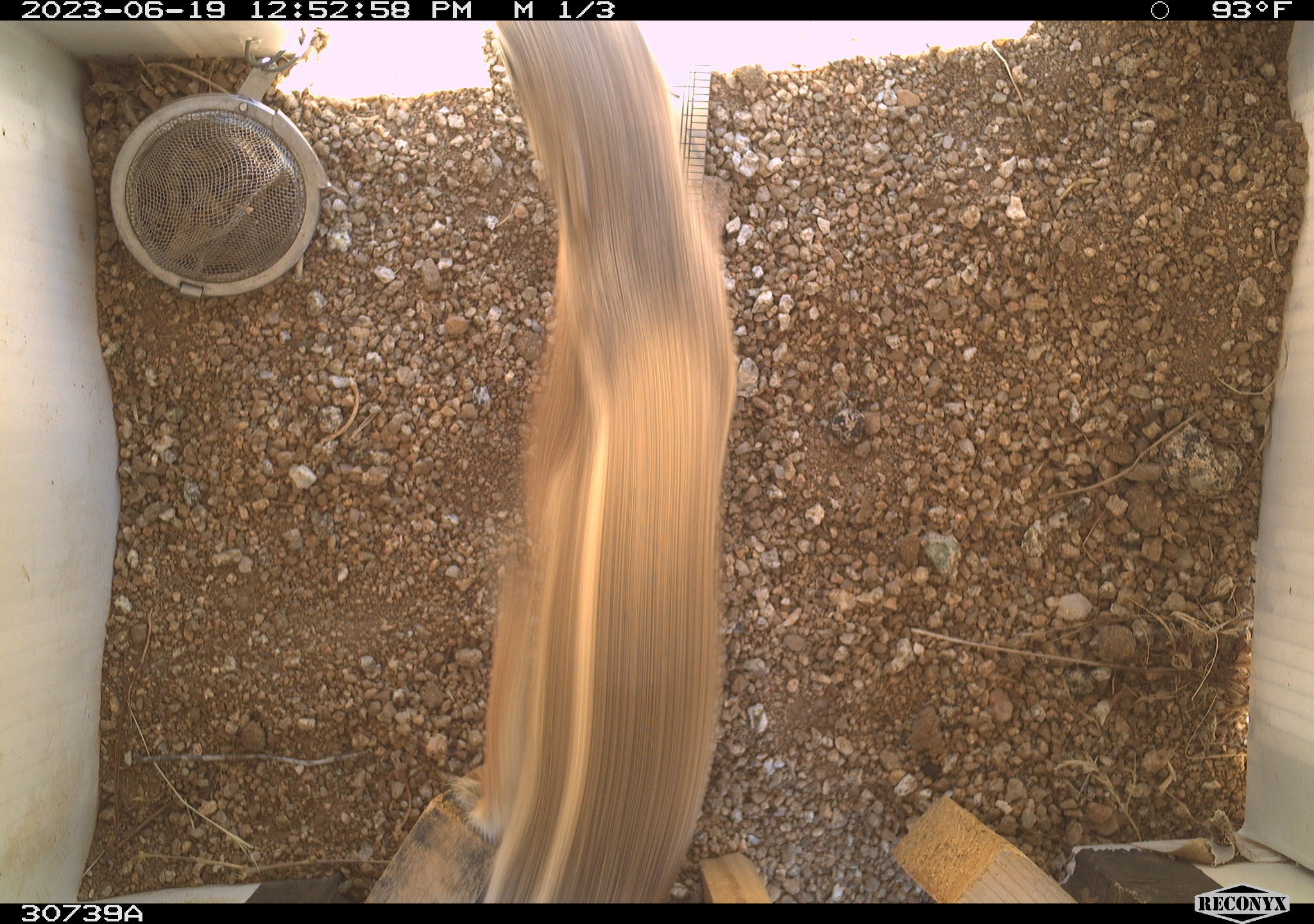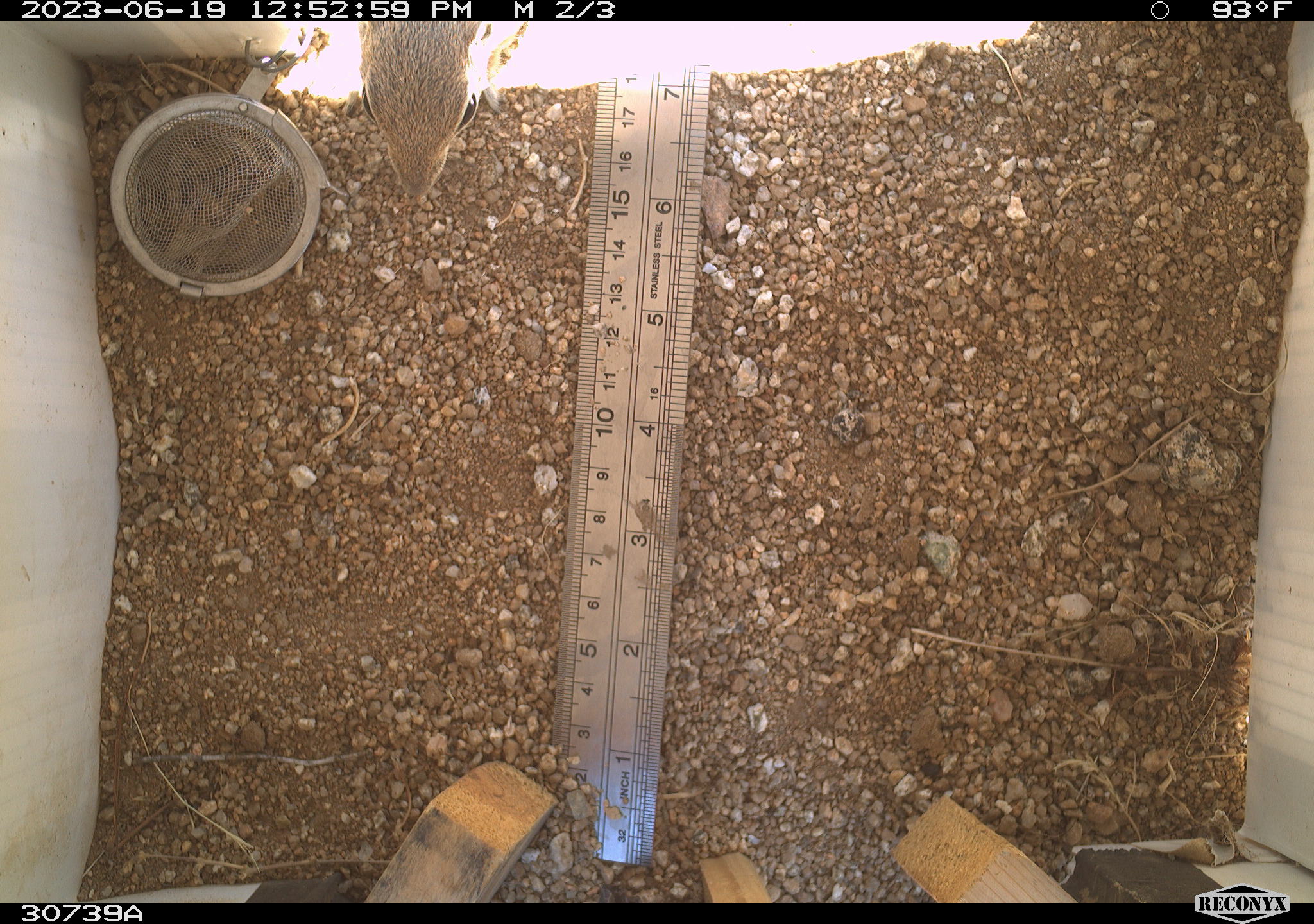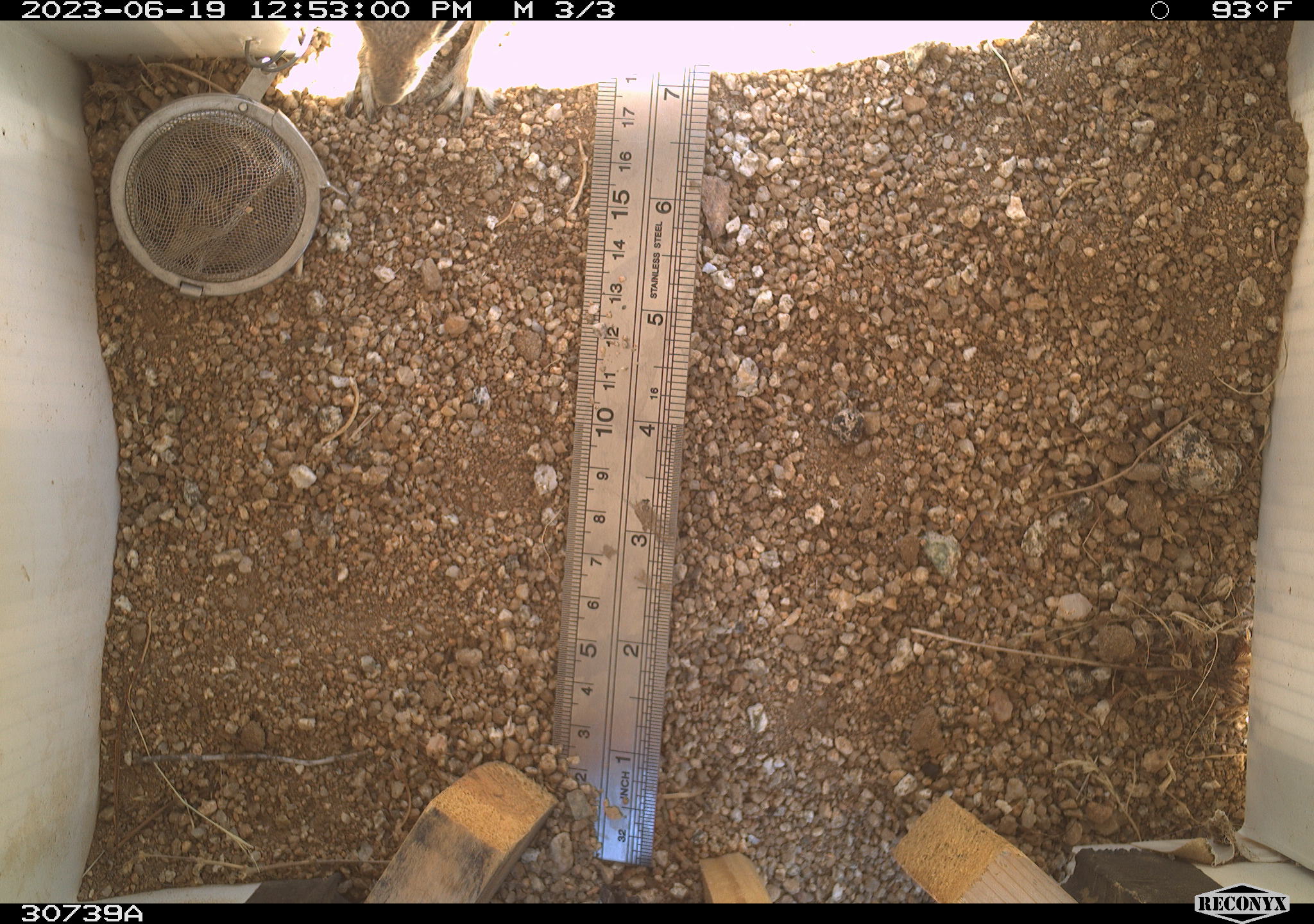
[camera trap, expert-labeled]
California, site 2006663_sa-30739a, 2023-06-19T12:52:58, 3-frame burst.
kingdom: Animalia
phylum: Chordata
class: Mammalia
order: Rodentia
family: Sciuridae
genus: Ammospermophilus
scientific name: Ammospermophilus leucurus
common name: white-tailed antelope squirrel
White-tailed antelope squirrel (Ammospermophilus leucurus).